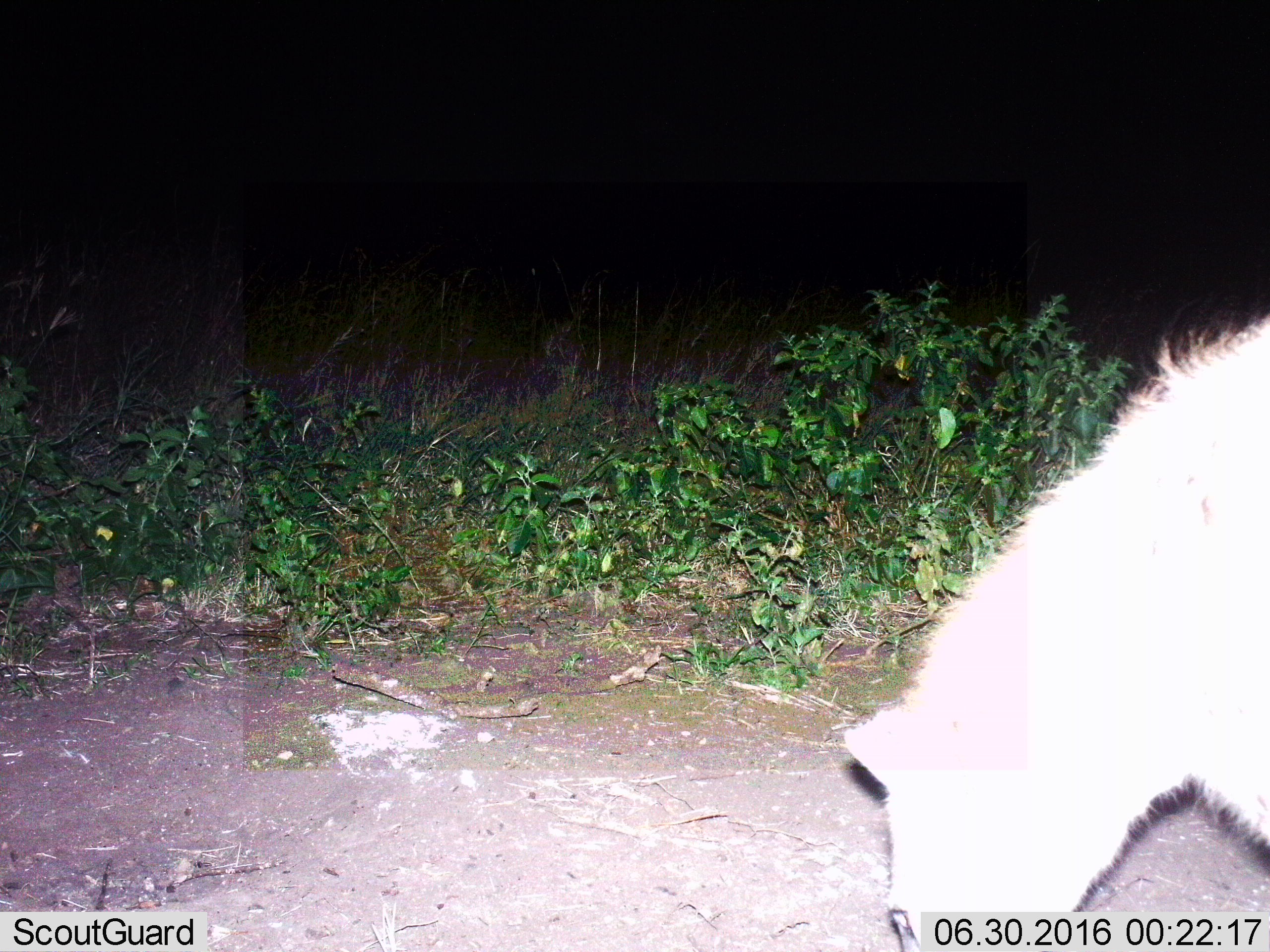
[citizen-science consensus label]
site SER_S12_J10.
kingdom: Animalia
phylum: Chordata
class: Mammalia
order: Carnivora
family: Hyaenidae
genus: Crocuta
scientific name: Crocuta crocuta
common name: spotted hyena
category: hyenaspotted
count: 1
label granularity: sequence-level